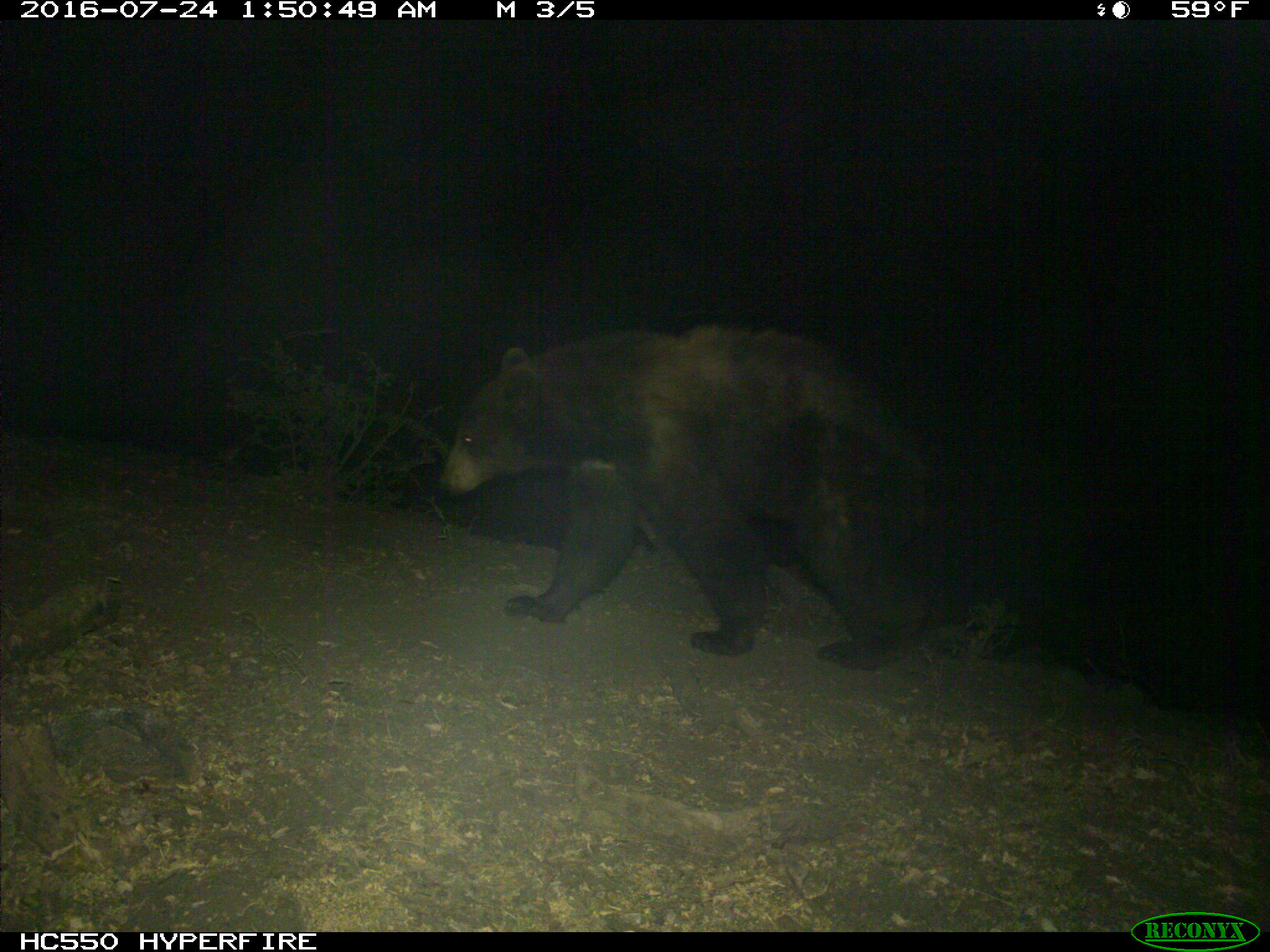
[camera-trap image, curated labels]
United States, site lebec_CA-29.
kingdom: Animalia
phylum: Chordata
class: Mammalia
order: Carnivora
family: Ursidae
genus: Ursus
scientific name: Ursus americanus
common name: american black bear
Ursus americanus (american black bear).